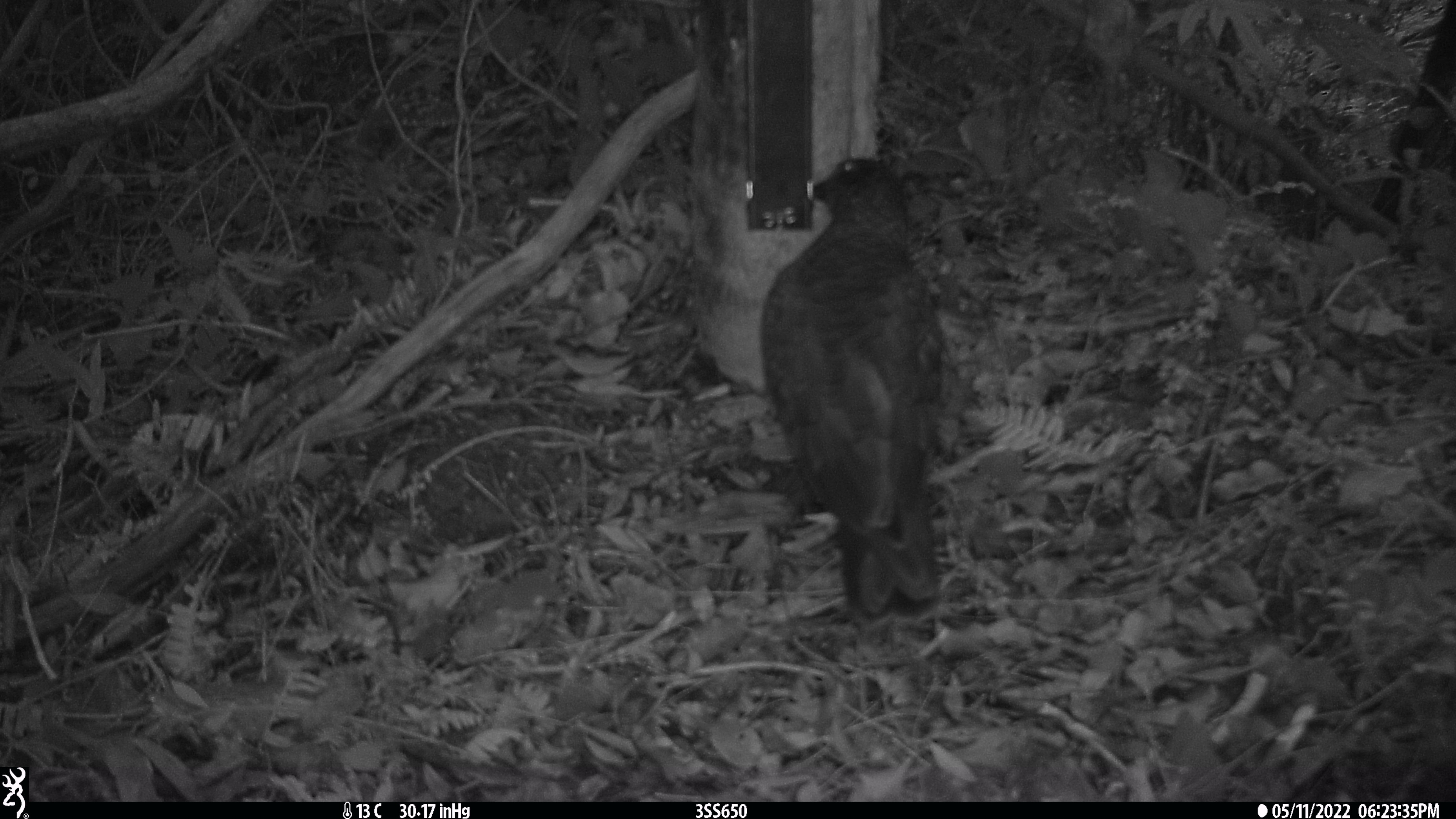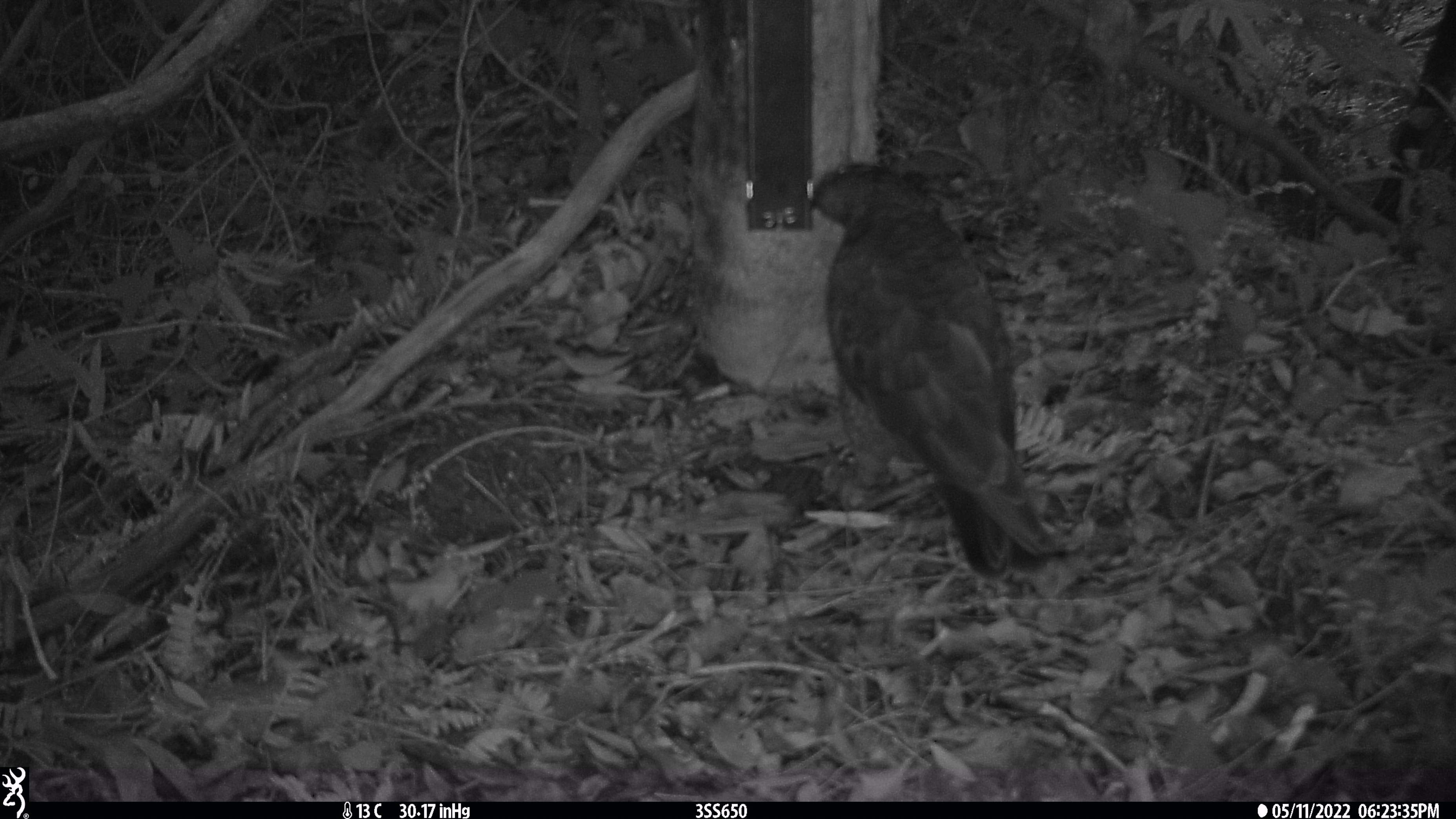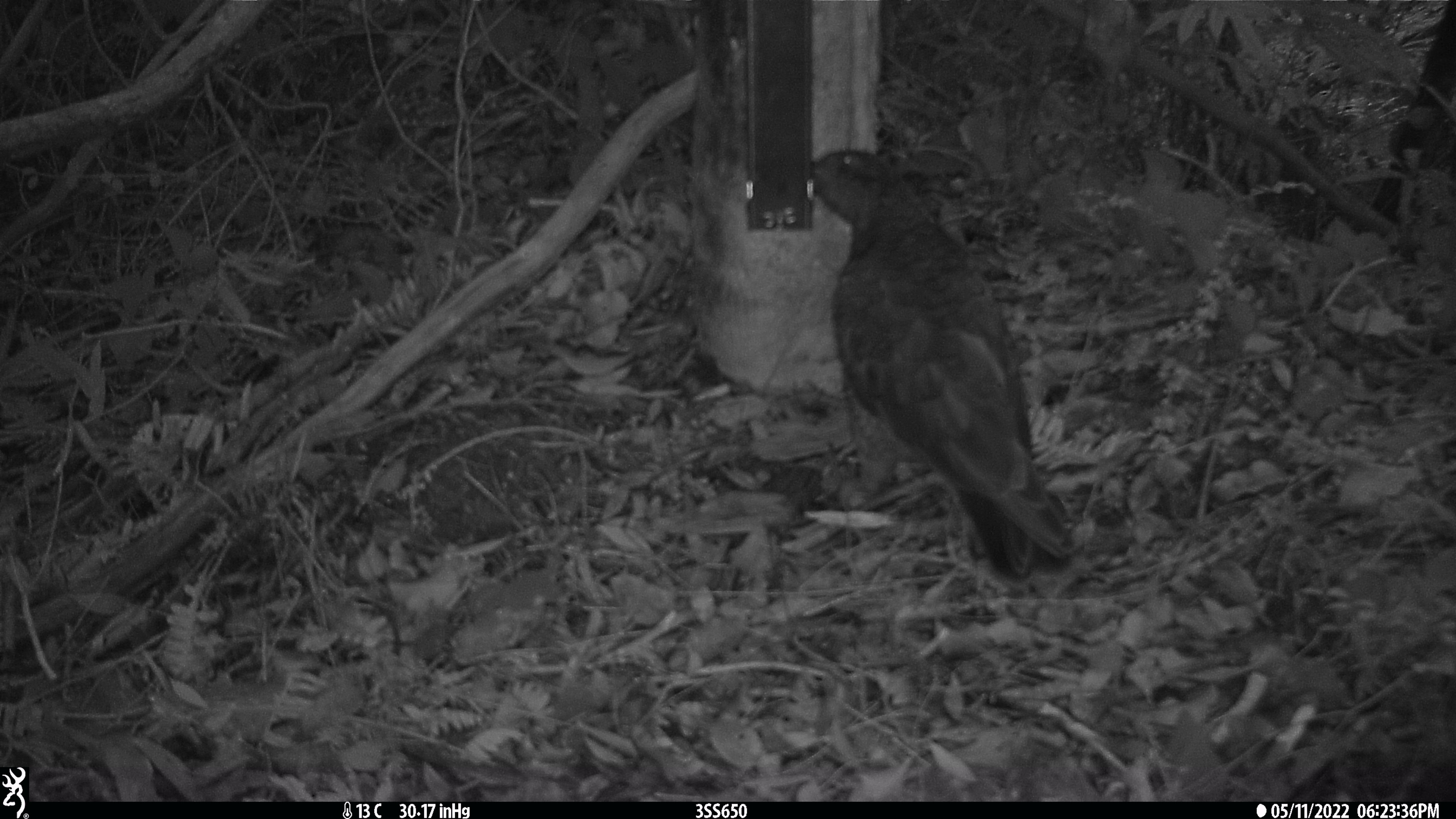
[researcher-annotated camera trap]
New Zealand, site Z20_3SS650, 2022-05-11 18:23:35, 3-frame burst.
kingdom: Animalia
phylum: Chordata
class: Aves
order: Psittaciformes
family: Strigopidae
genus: Nestor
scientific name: Nestor notabilis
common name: kea